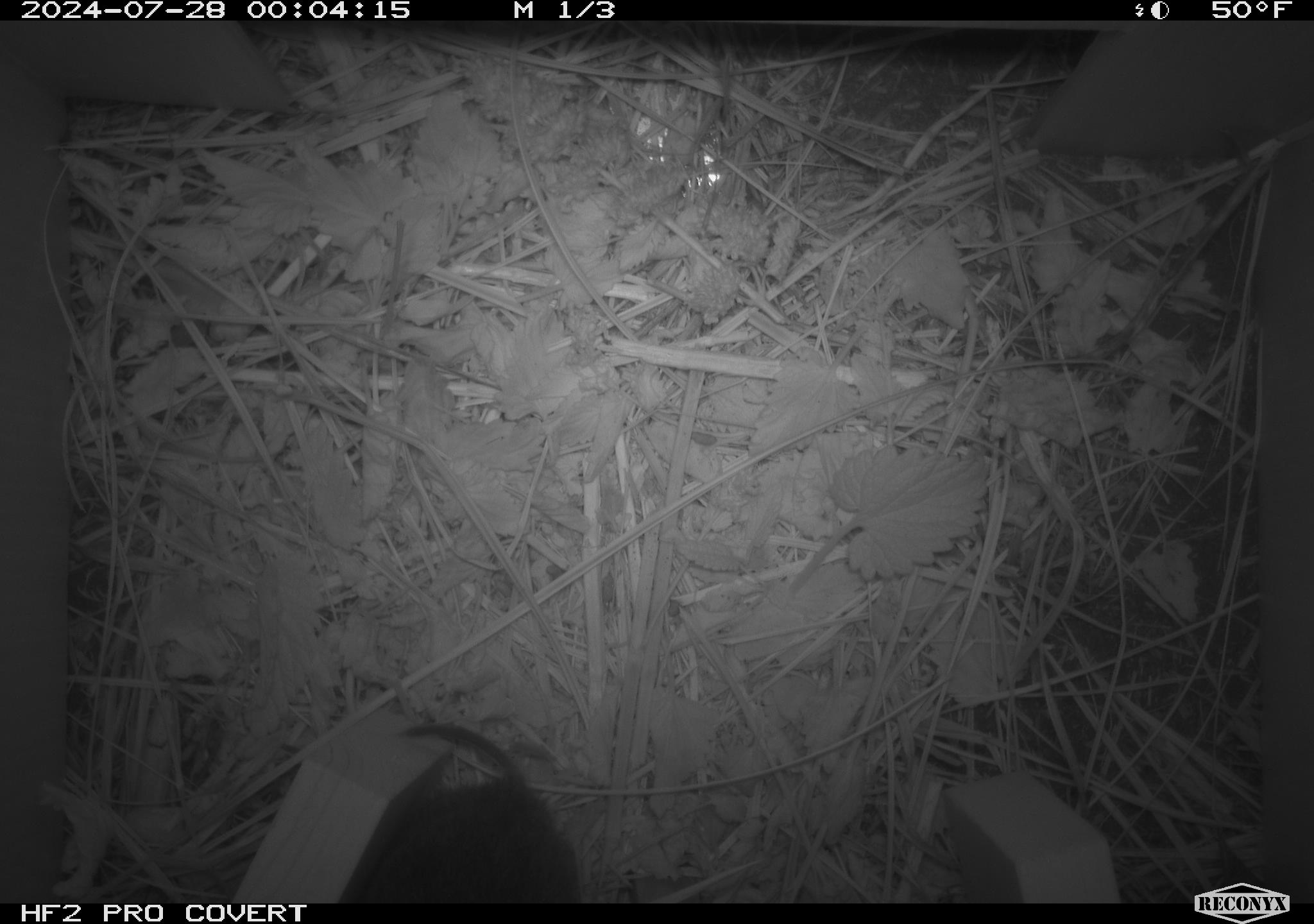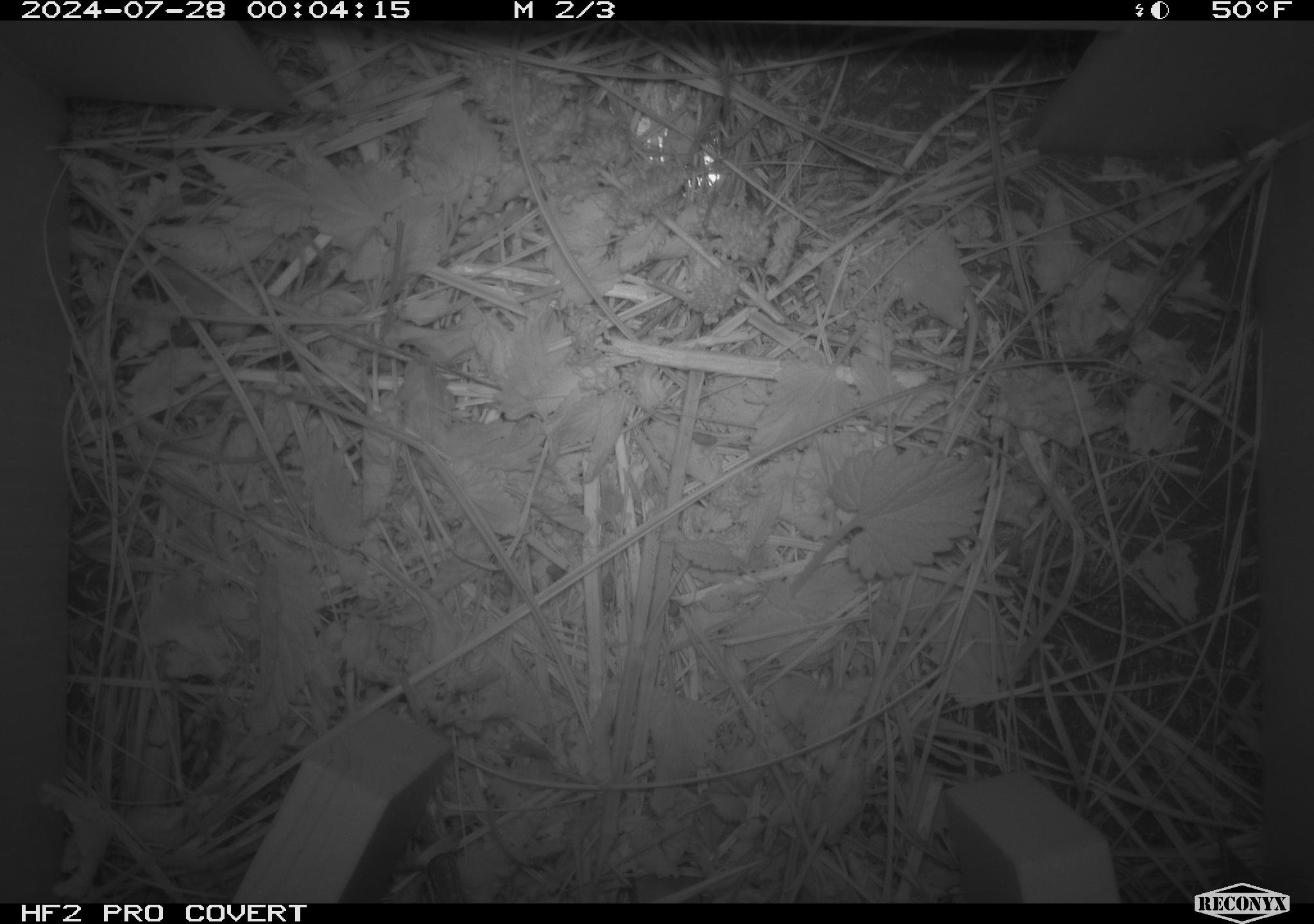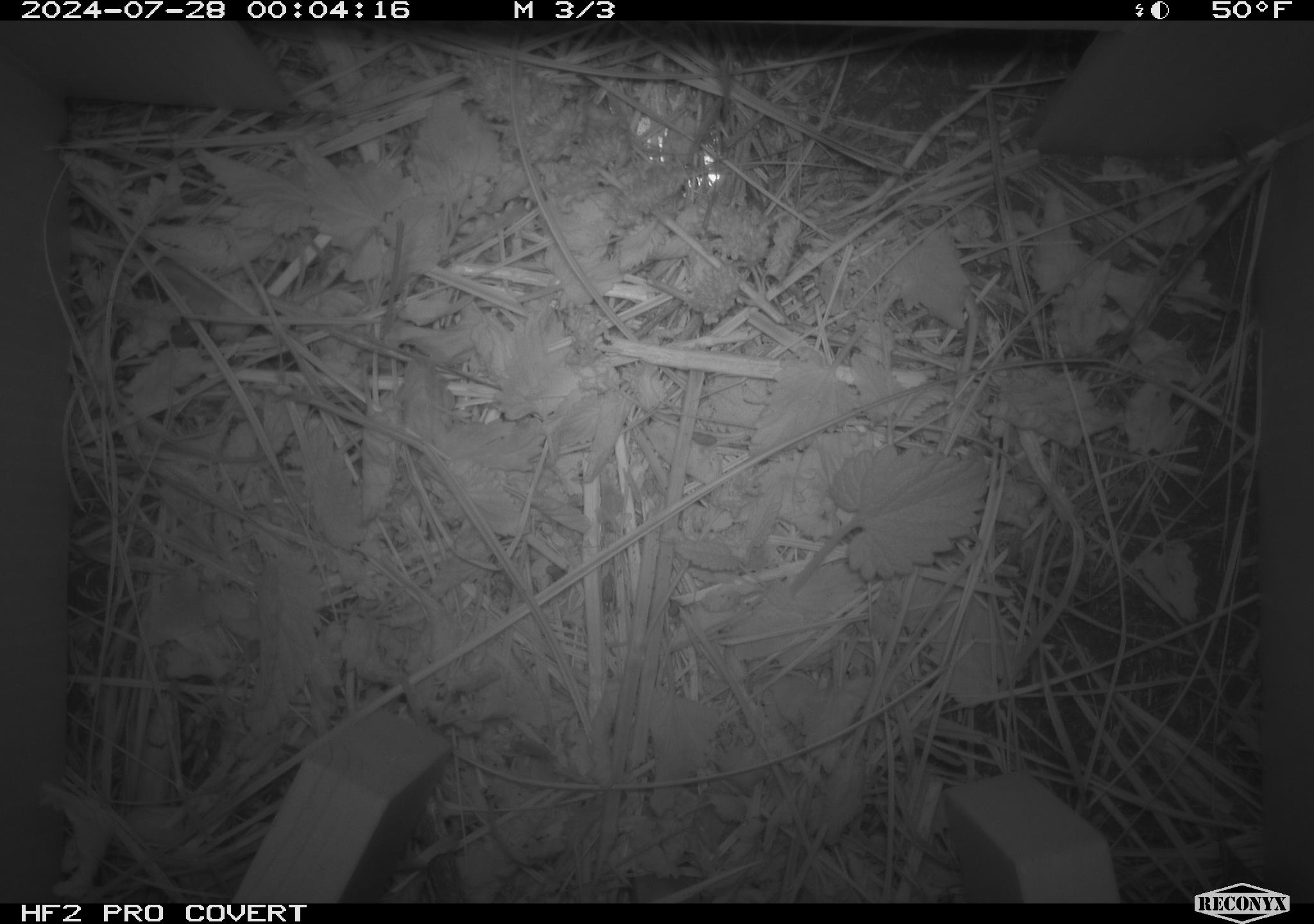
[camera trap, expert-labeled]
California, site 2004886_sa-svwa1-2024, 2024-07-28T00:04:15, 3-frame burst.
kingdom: Animalia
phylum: Chordata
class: Mammalia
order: Rodentia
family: Cricetidae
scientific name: Arvicolinae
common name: voles, lemmings, and muskrats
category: arvicolinae subfamily